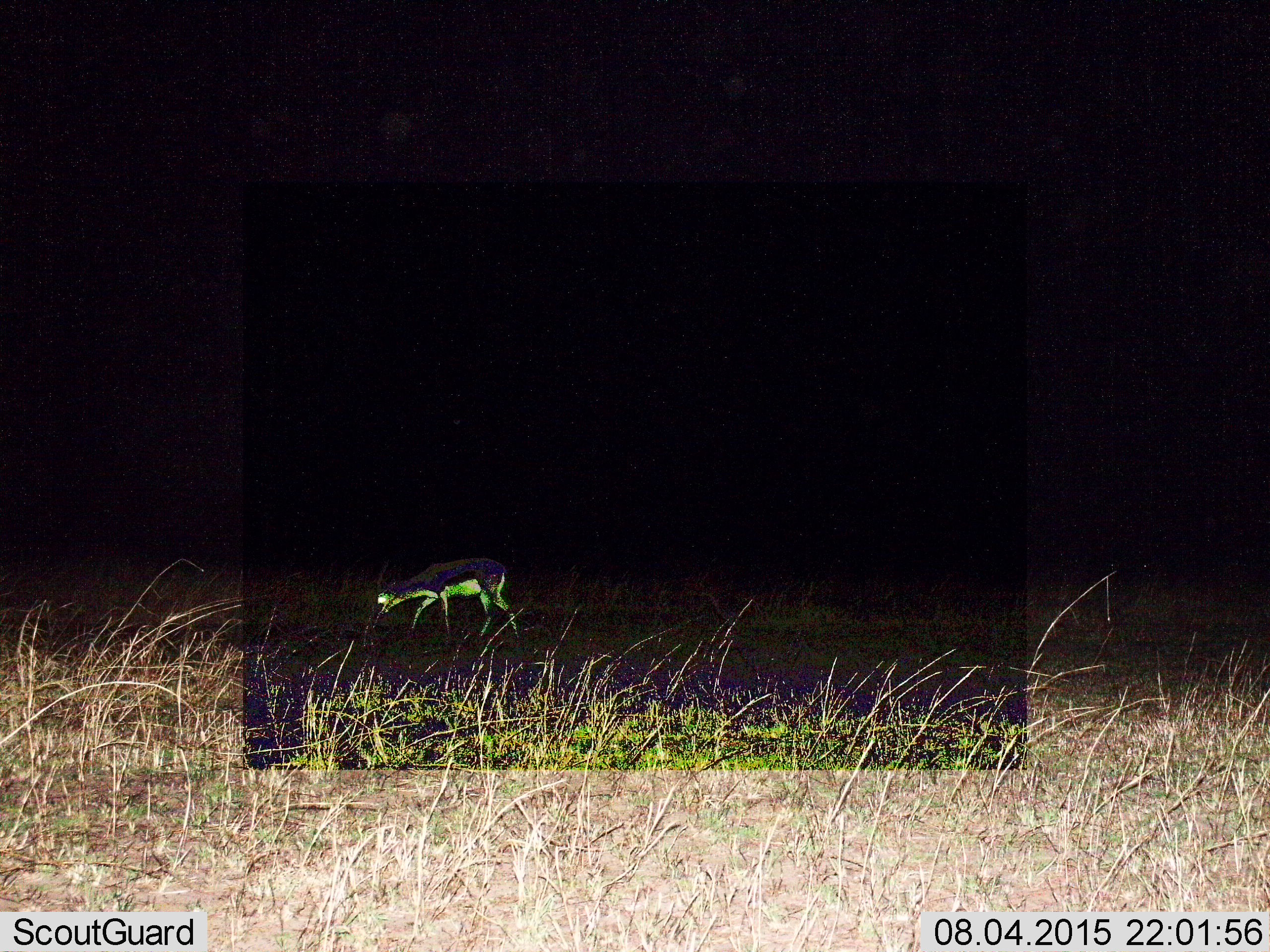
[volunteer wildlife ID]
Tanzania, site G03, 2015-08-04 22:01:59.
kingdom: Animalia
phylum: Chordata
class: Mammalia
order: Artiodactyla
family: Bovidae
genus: Eudorcas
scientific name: Eudorcas thomsonii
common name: thomson's gazelle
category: gazellethomsons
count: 1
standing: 19%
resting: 0%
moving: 56%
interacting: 0%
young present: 0%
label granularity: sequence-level